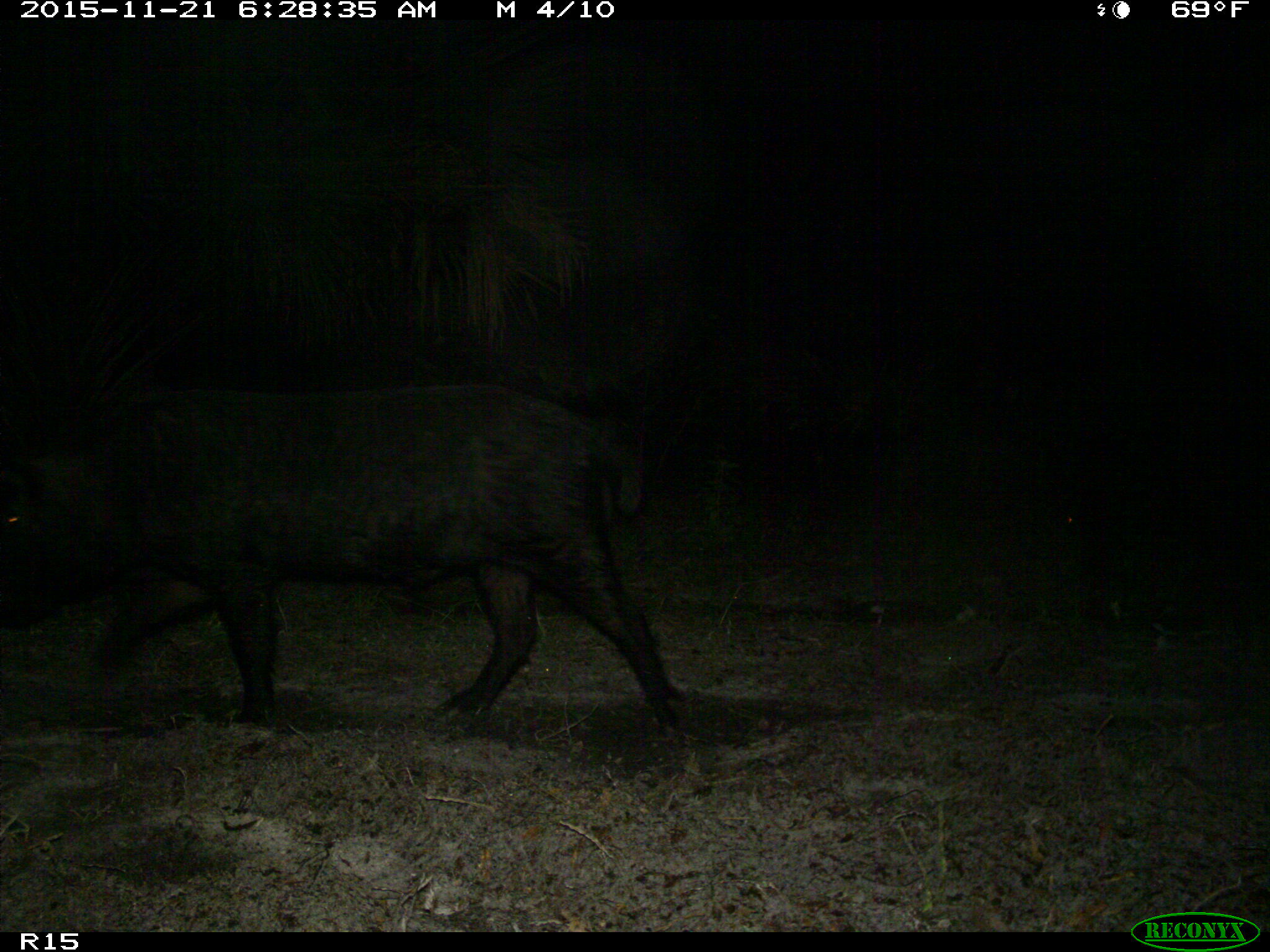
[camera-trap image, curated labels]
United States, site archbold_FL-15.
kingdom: Animalia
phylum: Chordata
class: Mammalia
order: Artiodactyla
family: Suidae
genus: Sus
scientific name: Sus scrofa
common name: wild boar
Sus scrofa (wild boar).